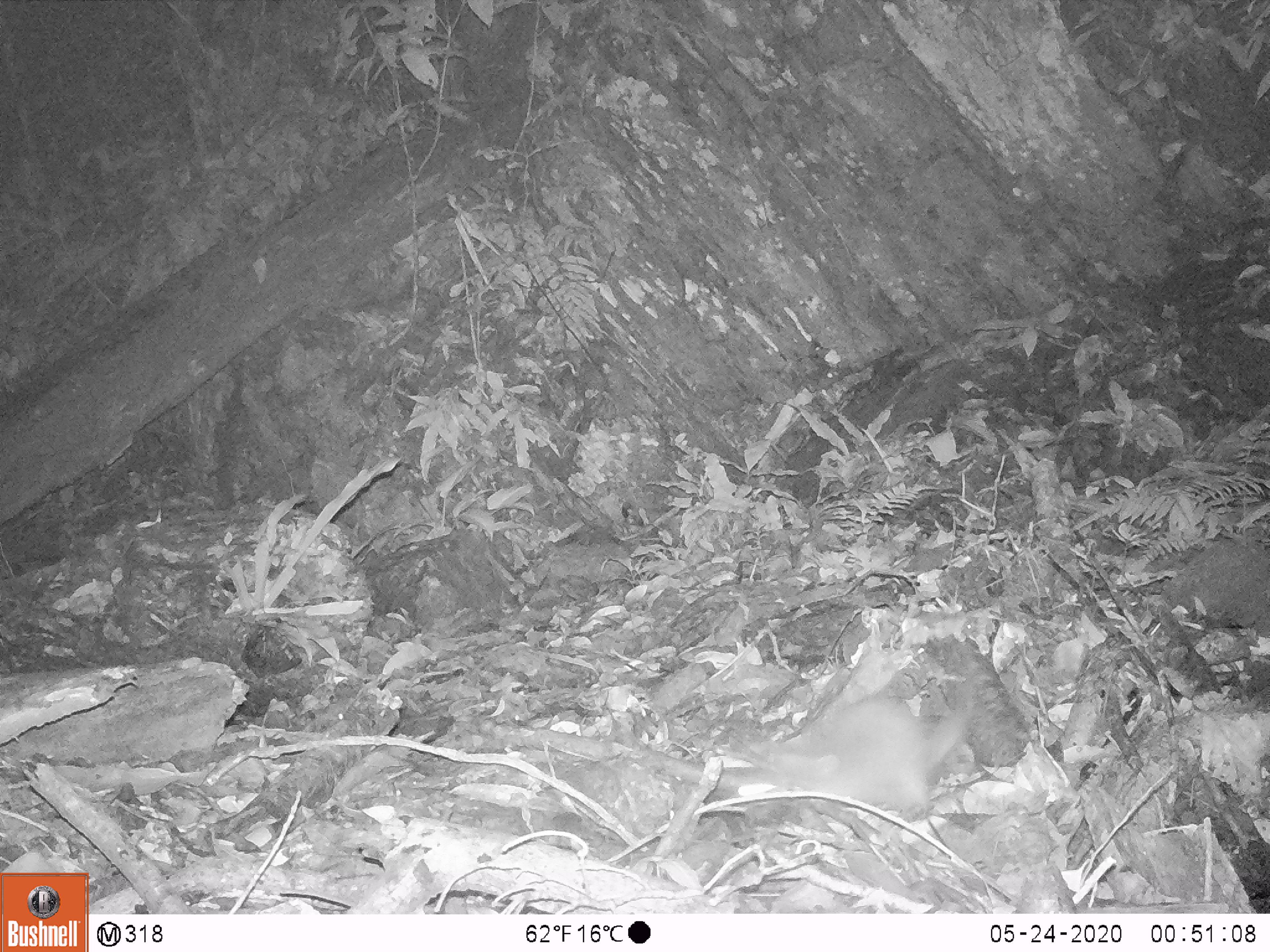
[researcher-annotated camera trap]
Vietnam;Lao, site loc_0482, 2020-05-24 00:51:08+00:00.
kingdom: Animalia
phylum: Chordata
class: Mammalia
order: Carnivora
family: Mustelidae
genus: Melogale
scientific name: Melogale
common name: ferret badger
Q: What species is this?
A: Ferret badger (Melogale).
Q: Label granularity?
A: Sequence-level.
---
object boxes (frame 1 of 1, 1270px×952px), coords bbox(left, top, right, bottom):
ferret badger: bbox(725, 621, 987, 818)